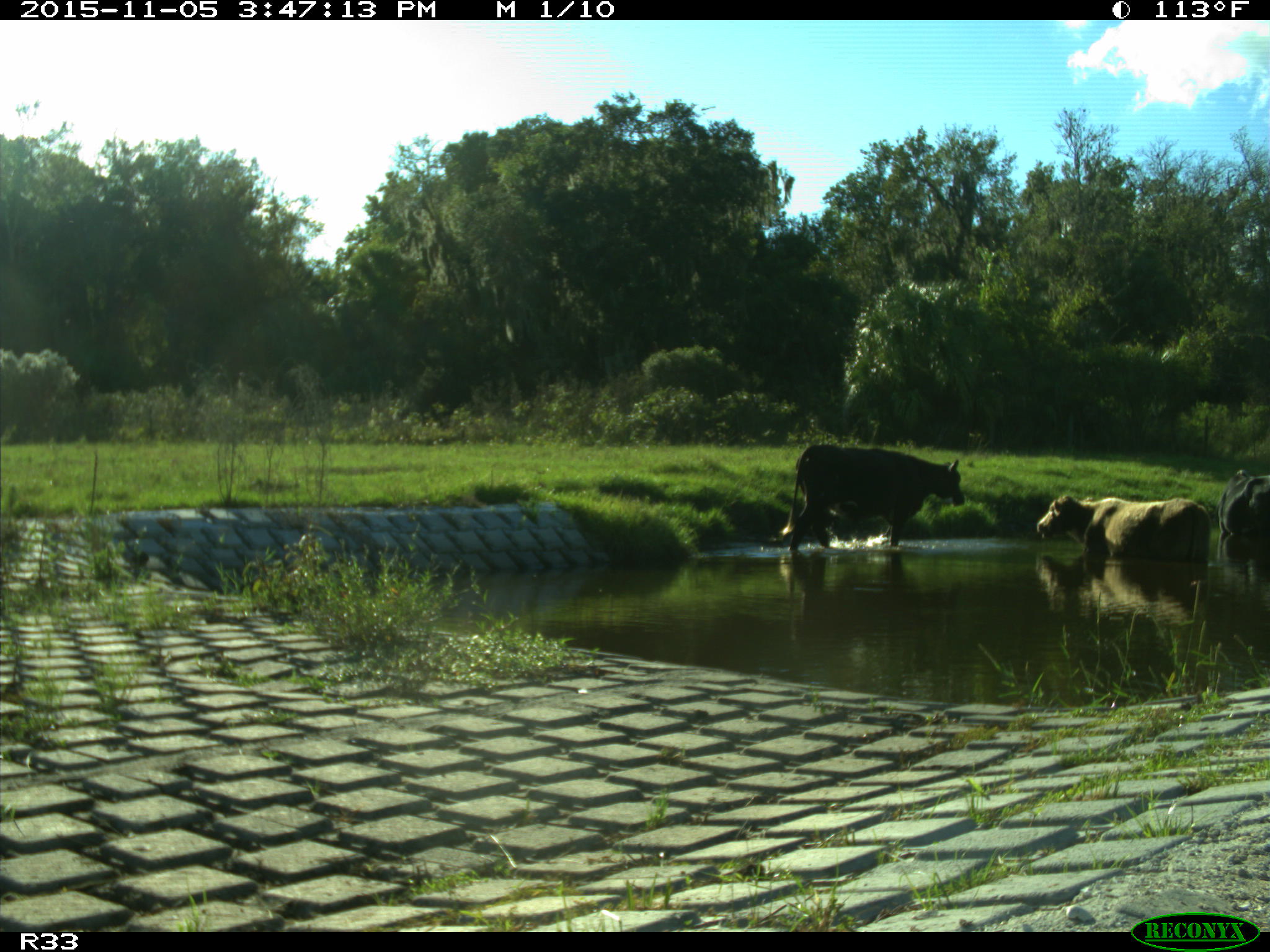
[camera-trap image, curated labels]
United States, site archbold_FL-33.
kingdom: Animalia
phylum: Chordata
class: Mammalia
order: Artiodactyla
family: Bovidae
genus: Bos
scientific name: Bos taurus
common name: domestic cow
Bos taurus (domestic cow).